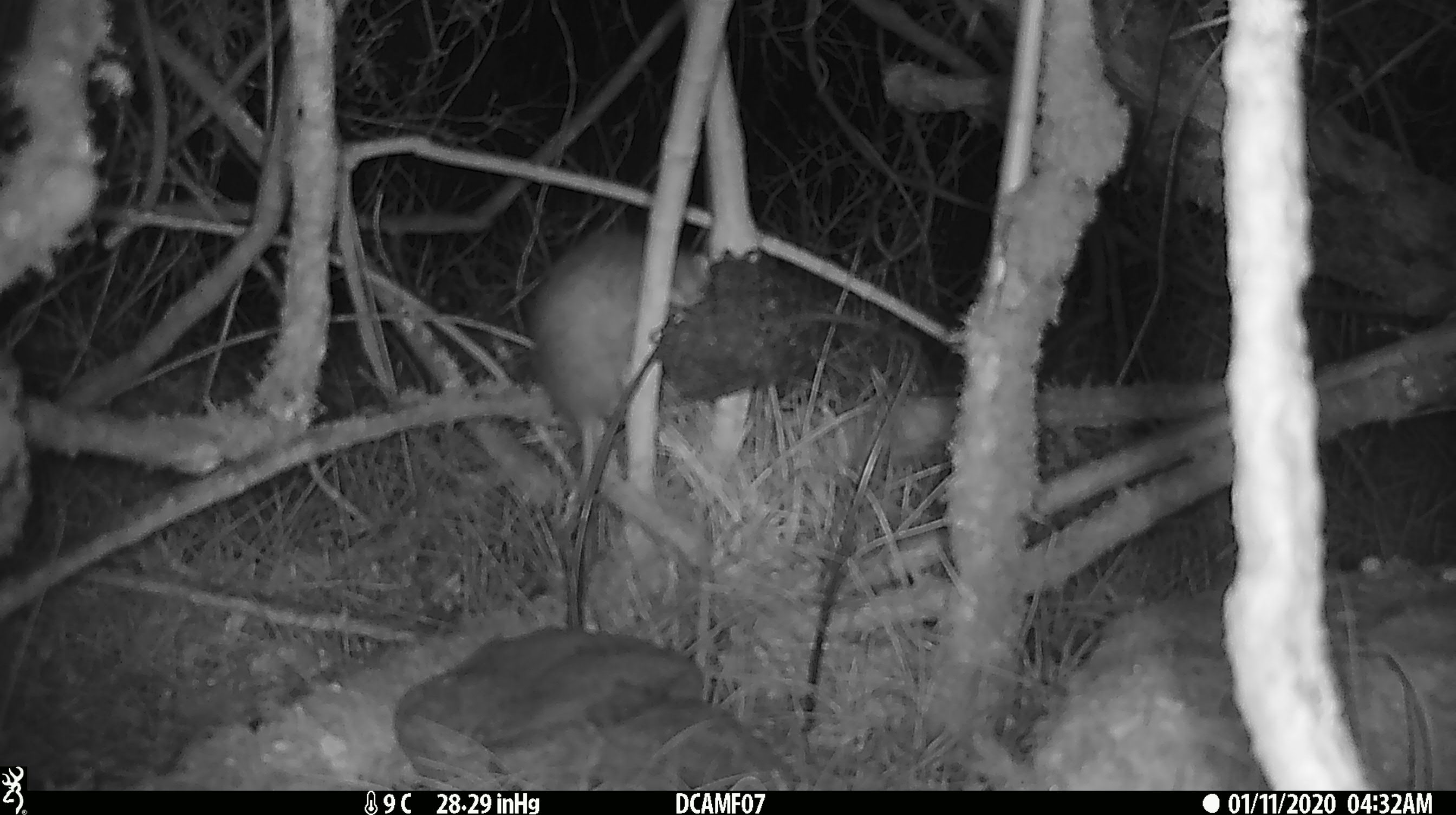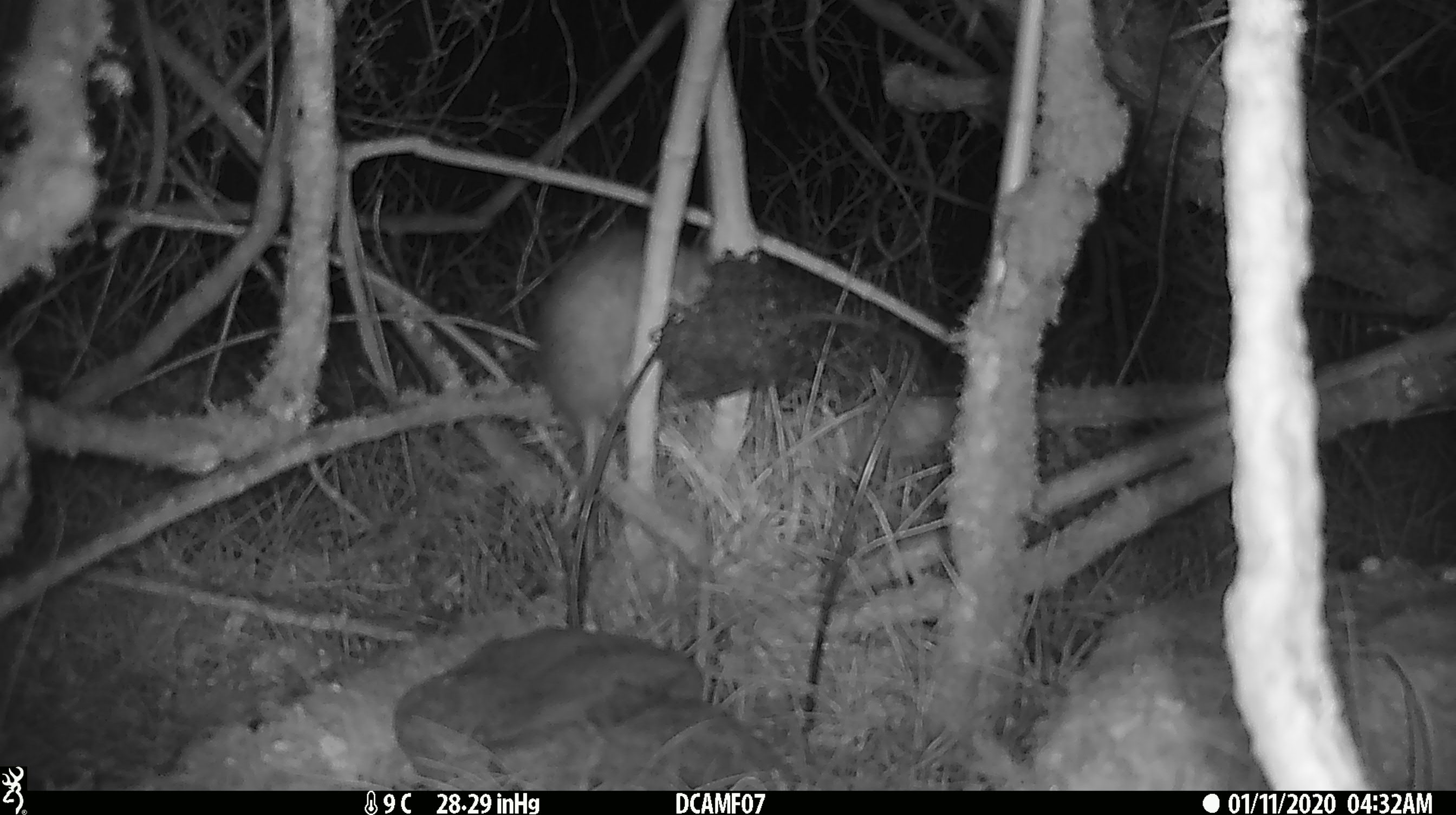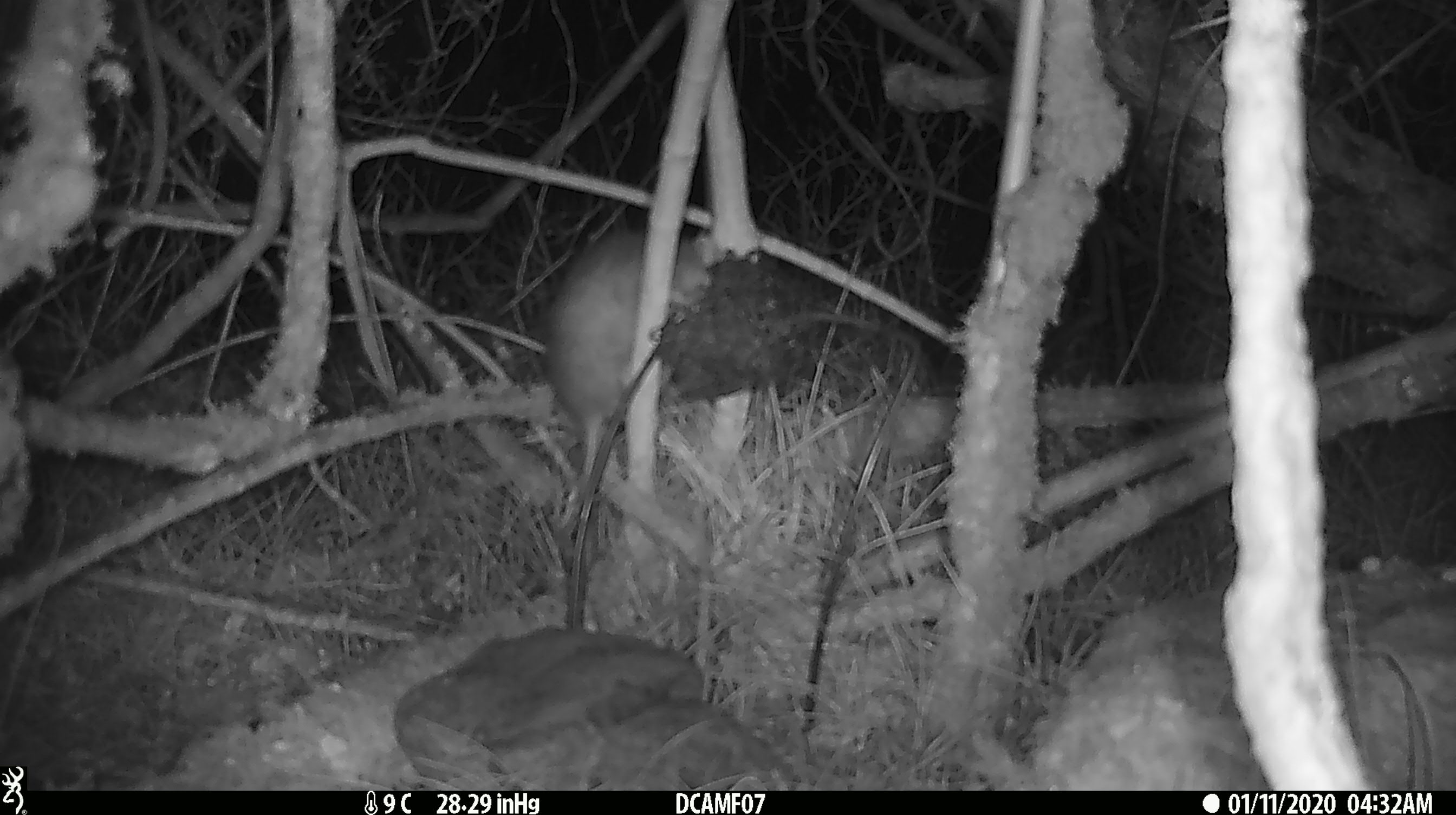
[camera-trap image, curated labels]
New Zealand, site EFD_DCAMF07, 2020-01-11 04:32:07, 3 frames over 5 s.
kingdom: Animalia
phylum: Chordata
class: Mammalia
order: Rodentia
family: Muridae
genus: Rattus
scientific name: Rattus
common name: rat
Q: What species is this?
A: Rat (Rattus).